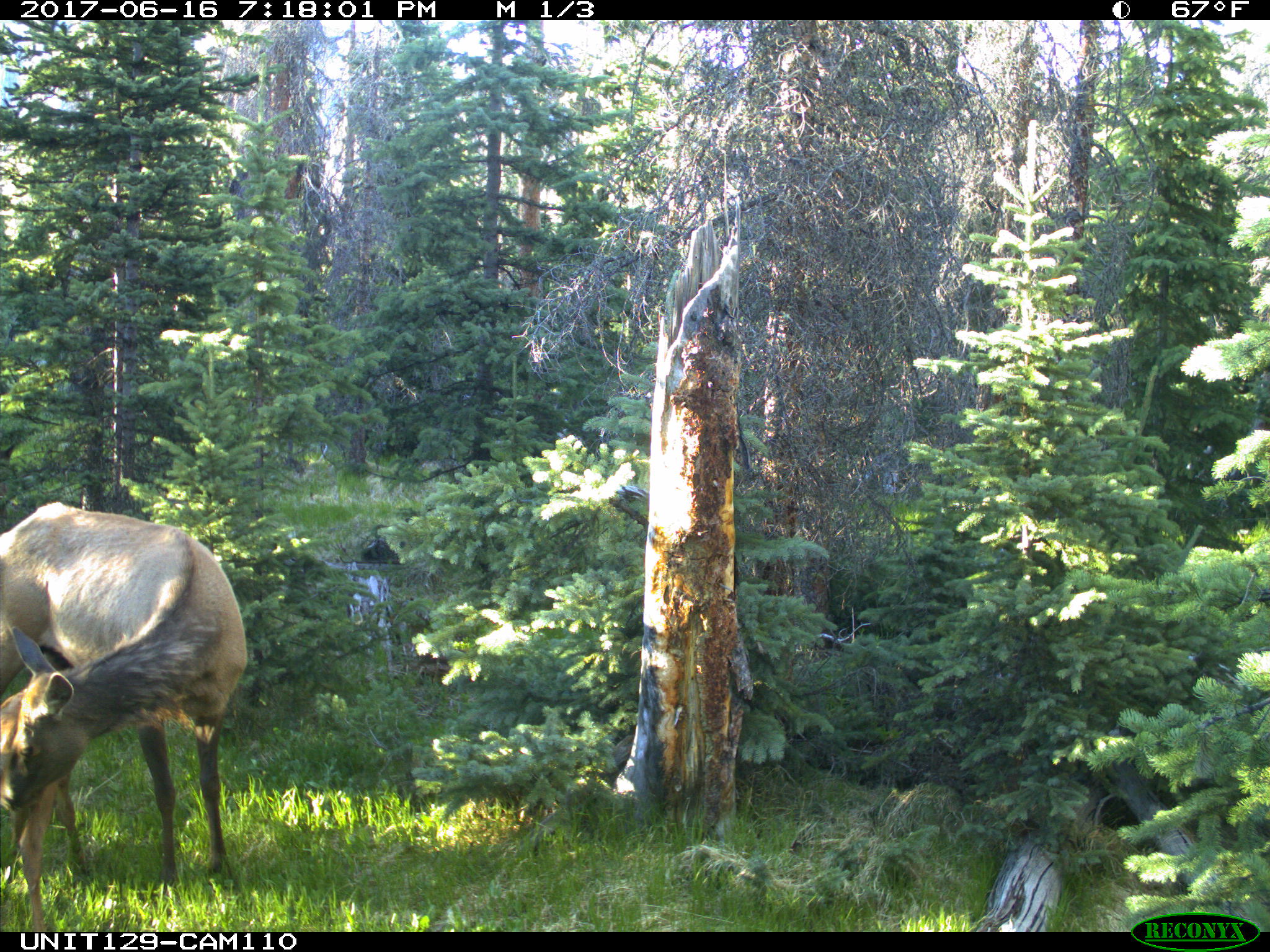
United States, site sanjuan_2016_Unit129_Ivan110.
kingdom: Animalia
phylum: Chordata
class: Mammalia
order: Artiodactyla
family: Cervidae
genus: Cervus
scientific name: Cervus elaphus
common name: red deer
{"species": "Cervus elaphus (red deer)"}